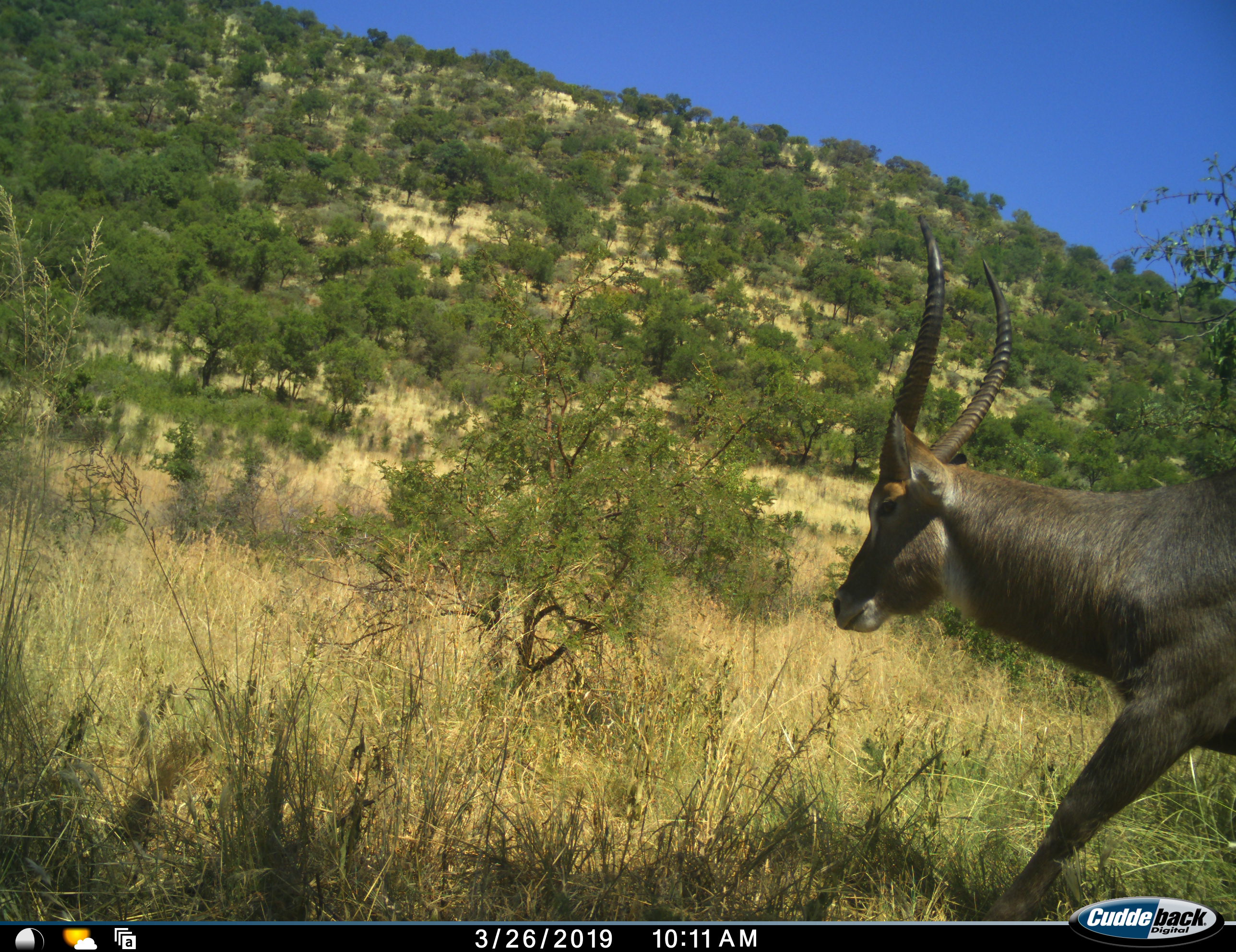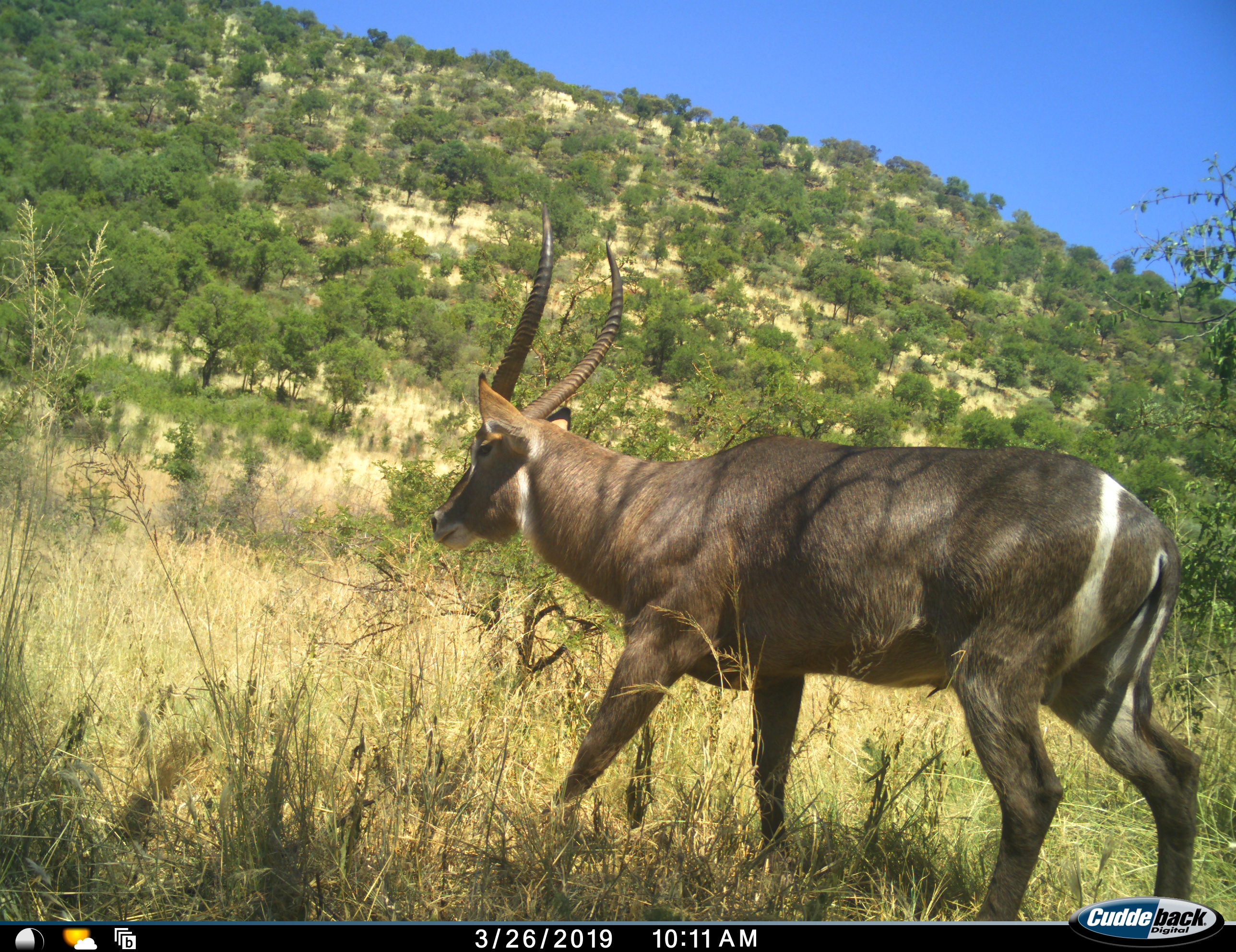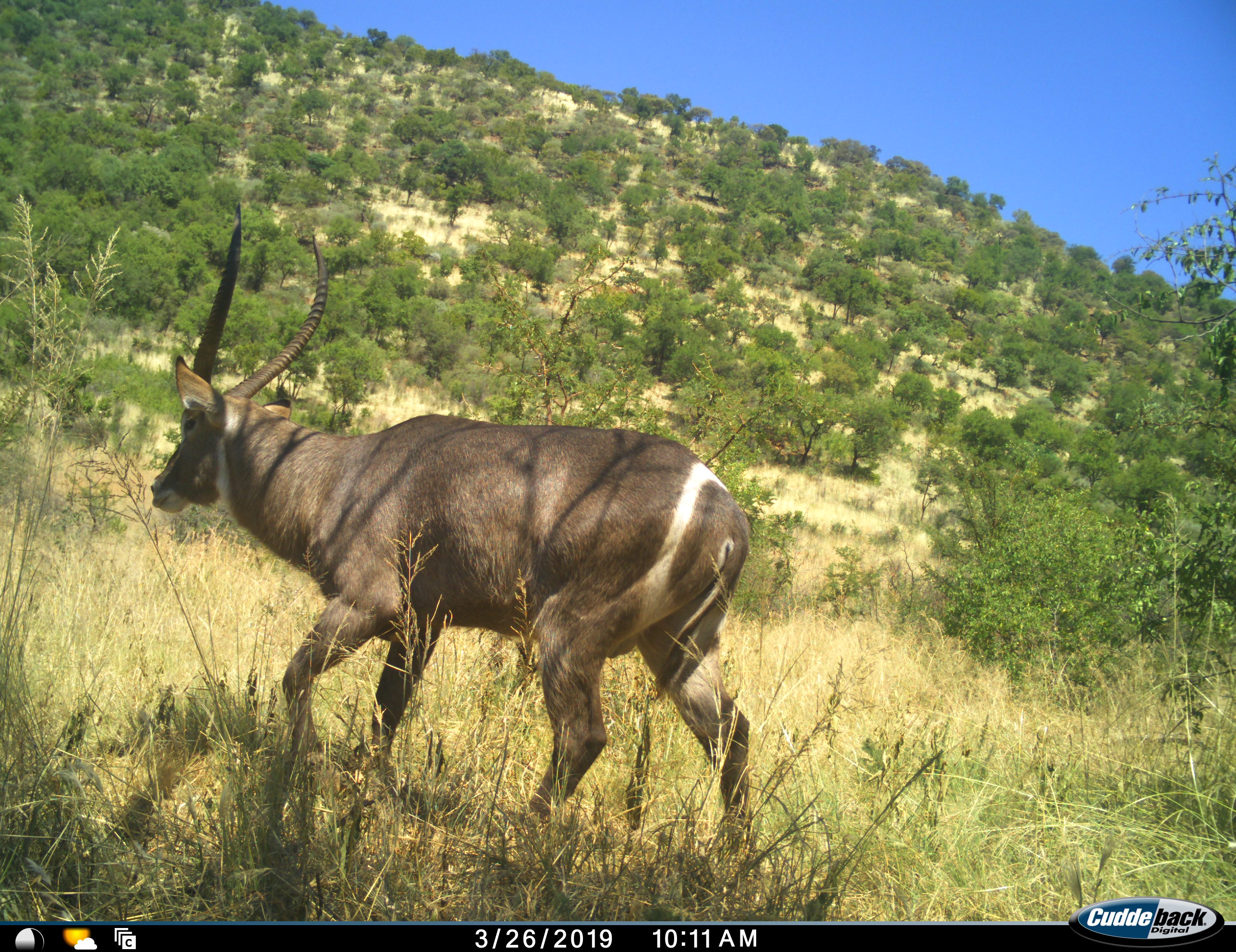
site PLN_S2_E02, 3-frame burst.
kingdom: Animalia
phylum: Chordata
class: Mammalia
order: Artiodactyla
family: Bovidae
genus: Kobus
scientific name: Kobus ellipsiprymnus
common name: waterbuck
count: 1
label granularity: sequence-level